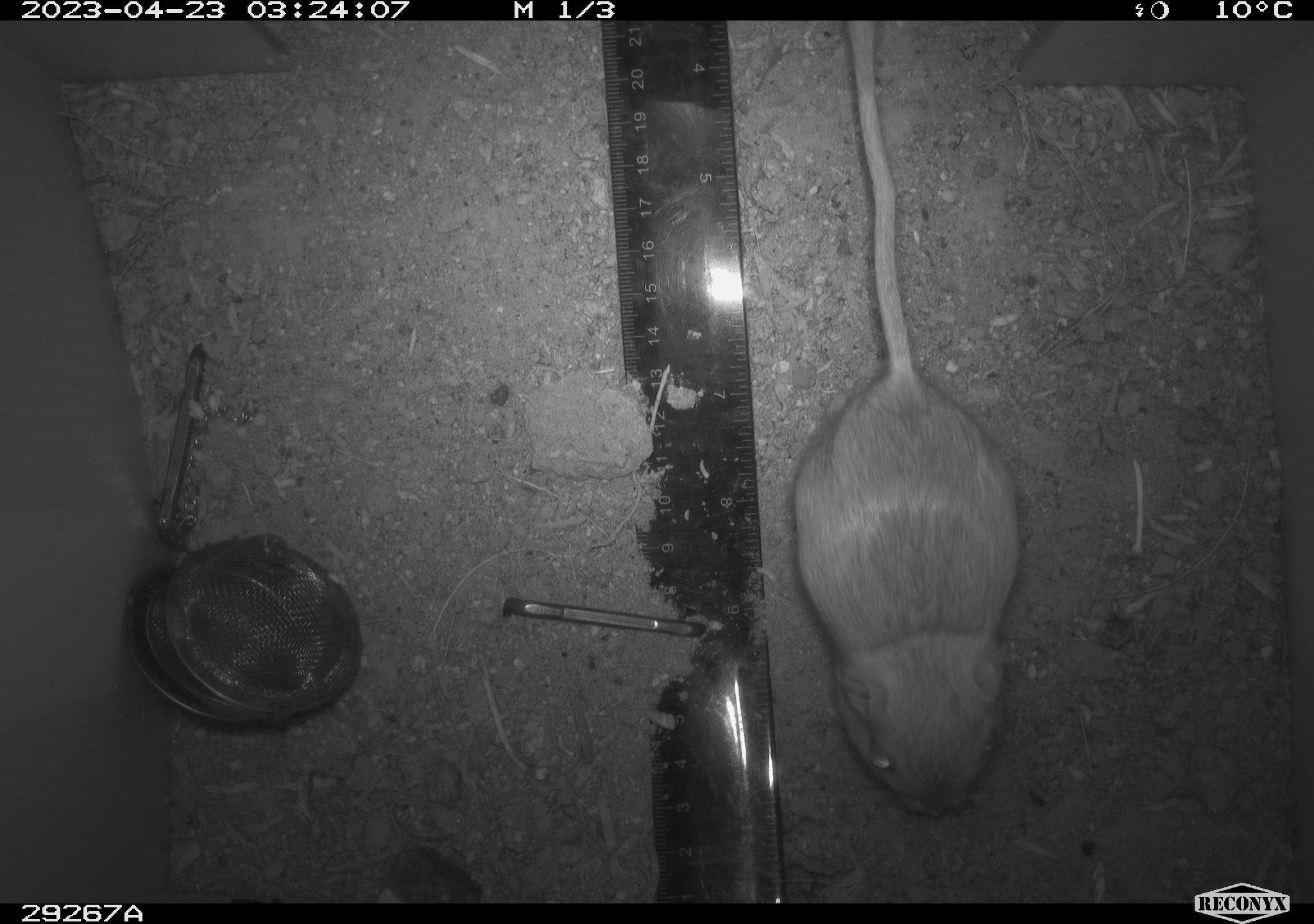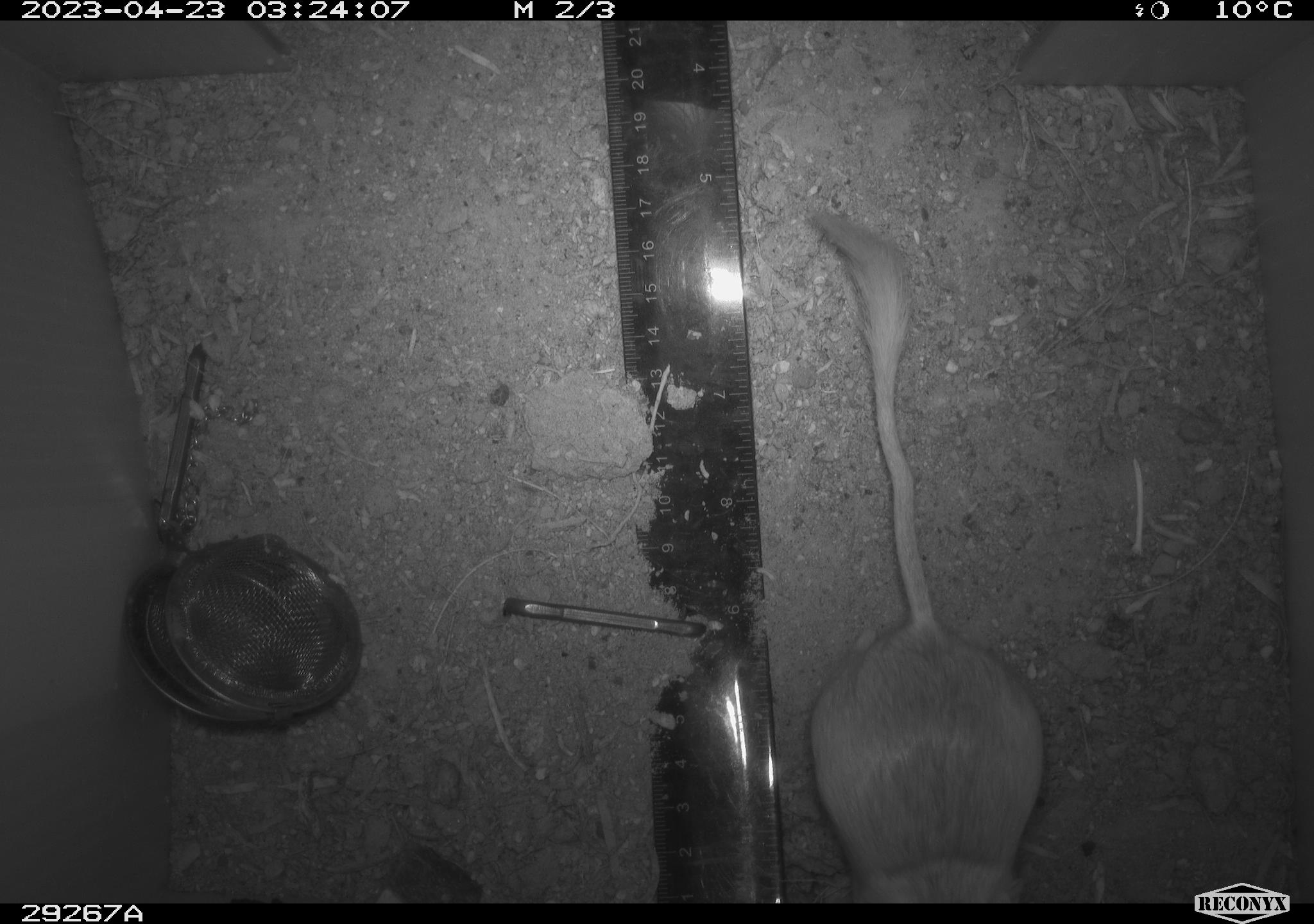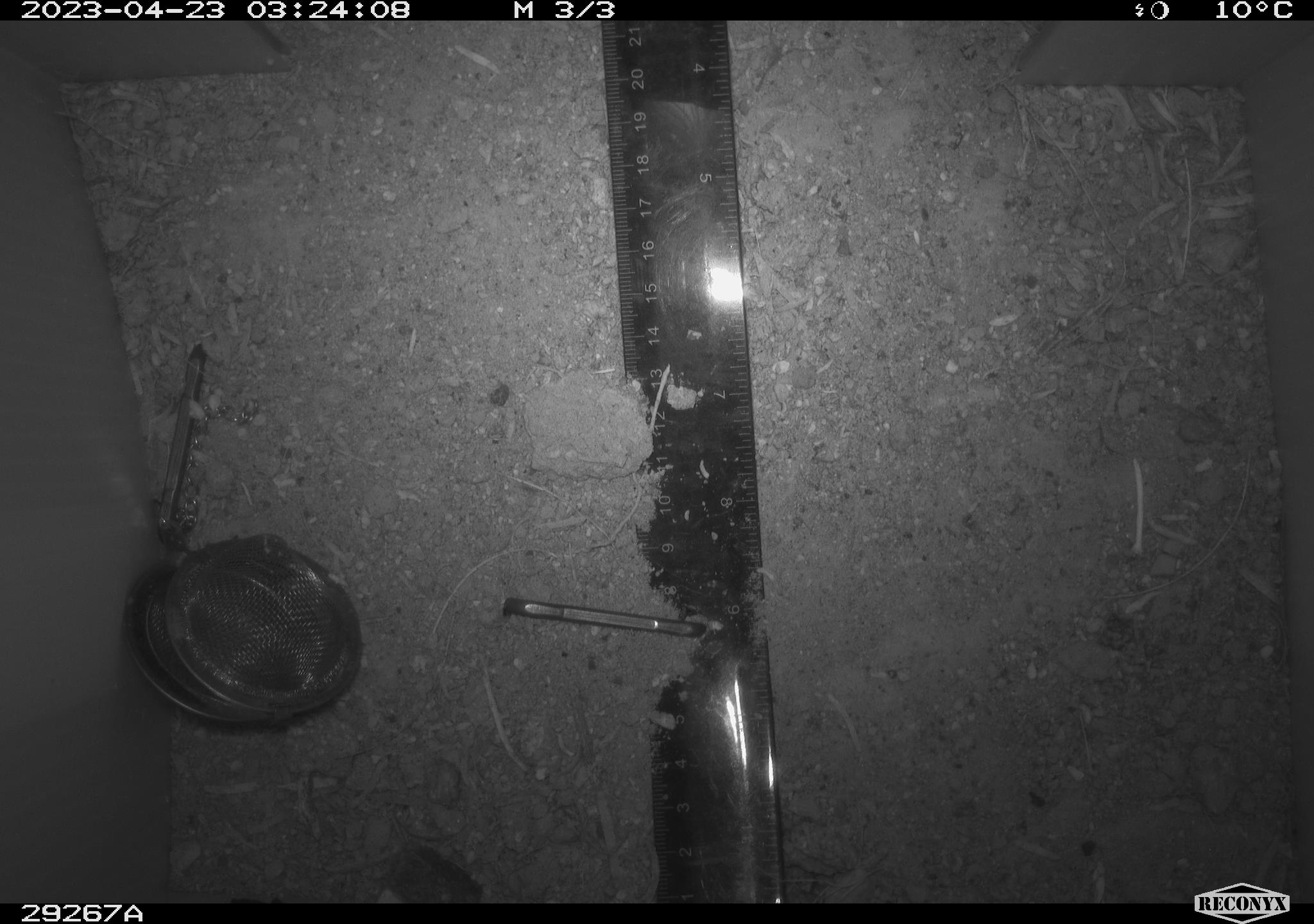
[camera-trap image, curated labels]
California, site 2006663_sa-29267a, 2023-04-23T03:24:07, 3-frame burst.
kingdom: Animalia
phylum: Chordata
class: Mammalia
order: Rodentia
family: Heteromyidae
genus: Dipodomys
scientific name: Dipodomys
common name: kangaroo rats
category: dipodomys species